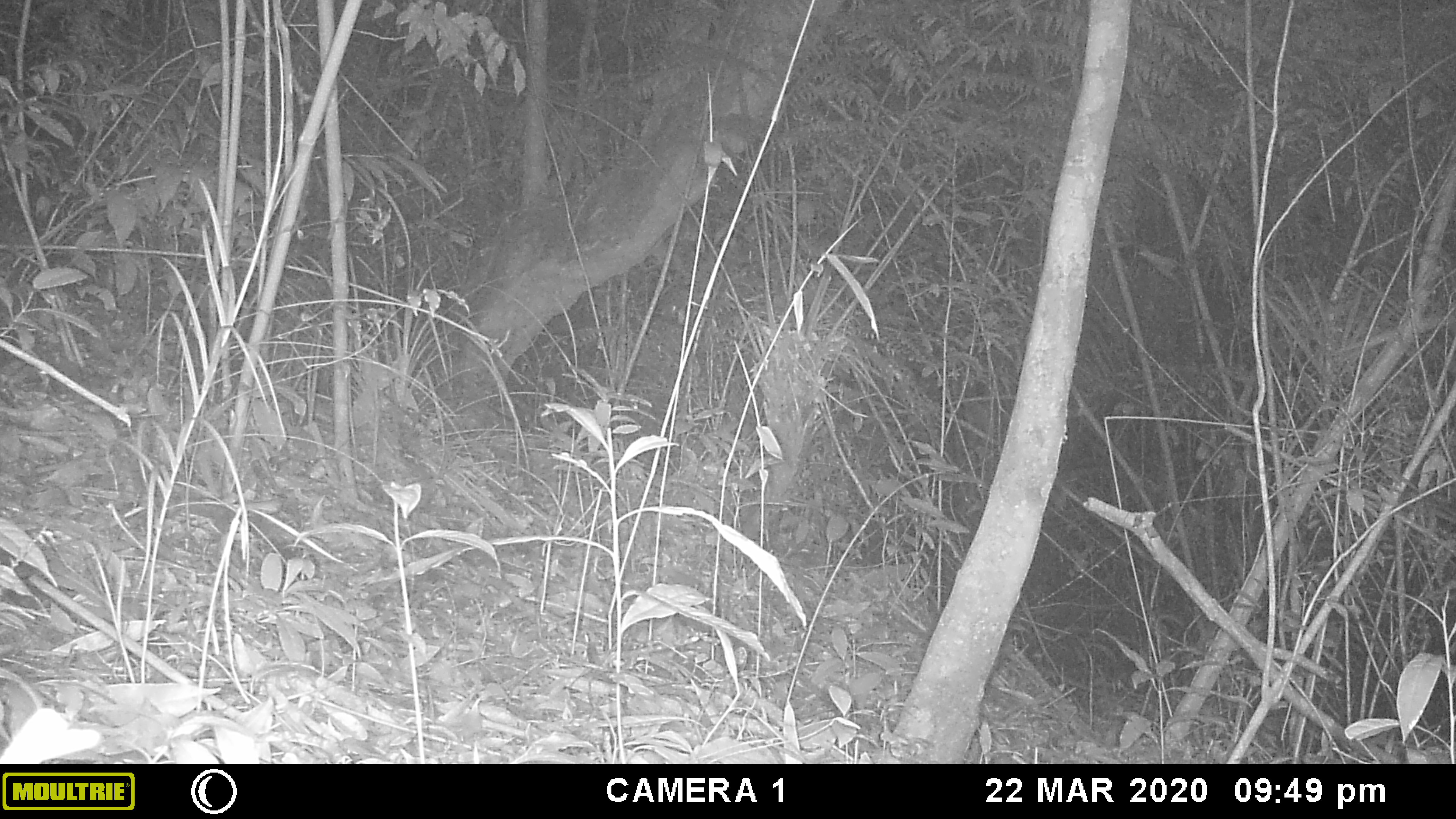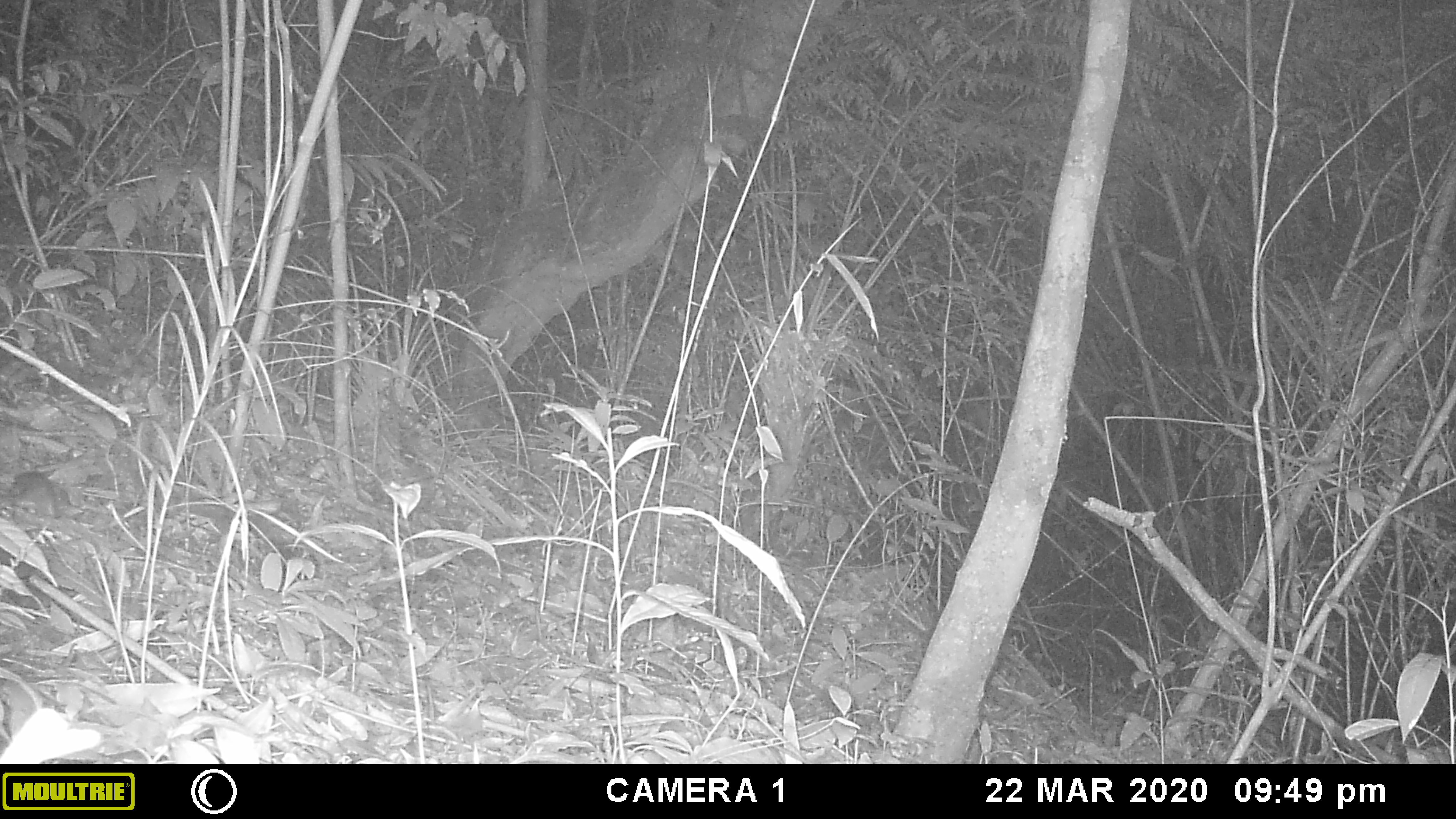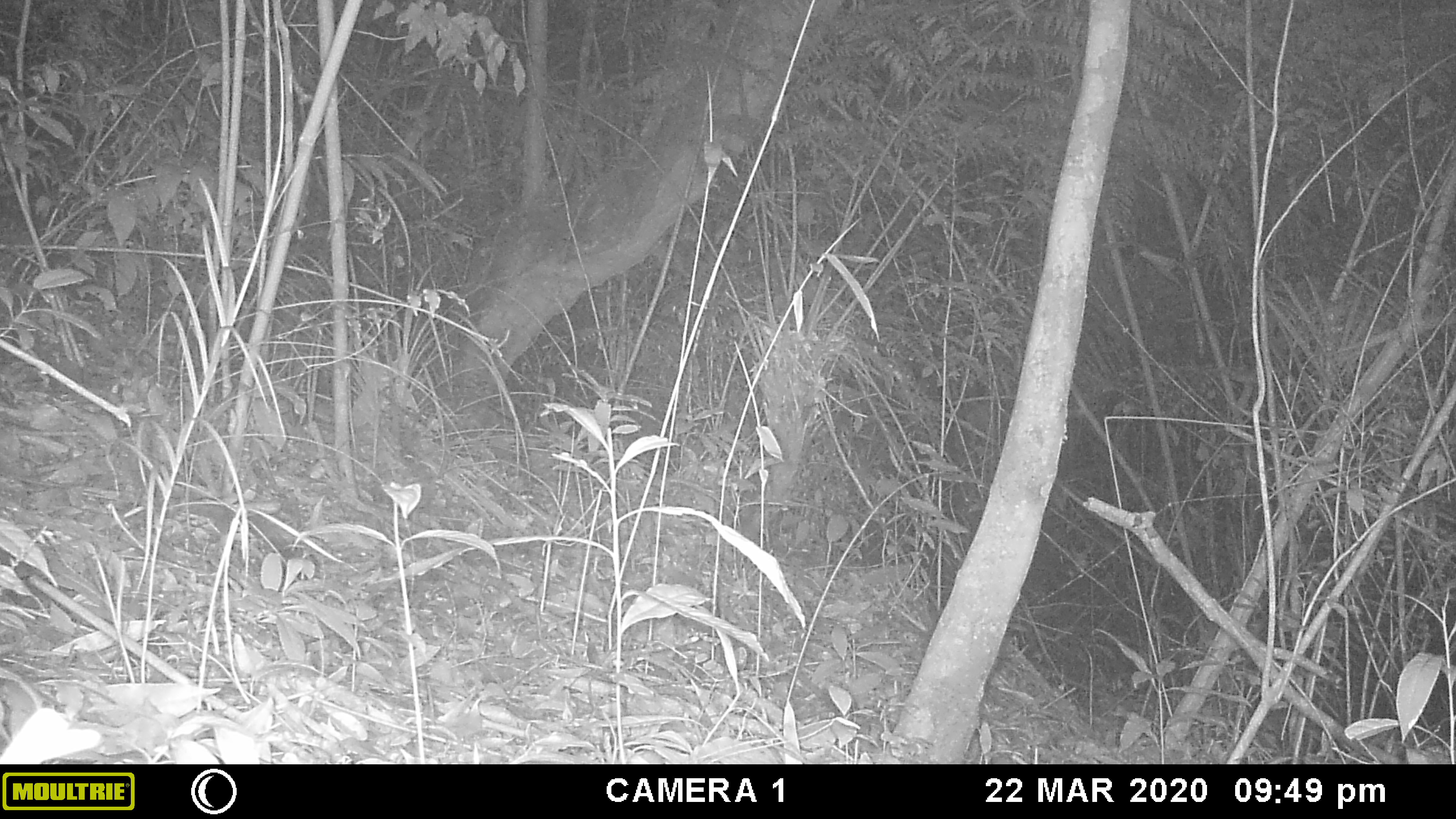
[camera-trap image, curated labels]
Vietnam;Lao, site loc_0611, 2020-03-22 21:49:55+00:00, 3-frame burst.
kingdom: Animalia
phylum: Chordata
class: Mammalia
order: Rodentia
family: Muridae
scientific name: Muridae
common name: old-world mice and rats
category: unidentified murid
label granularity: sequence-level